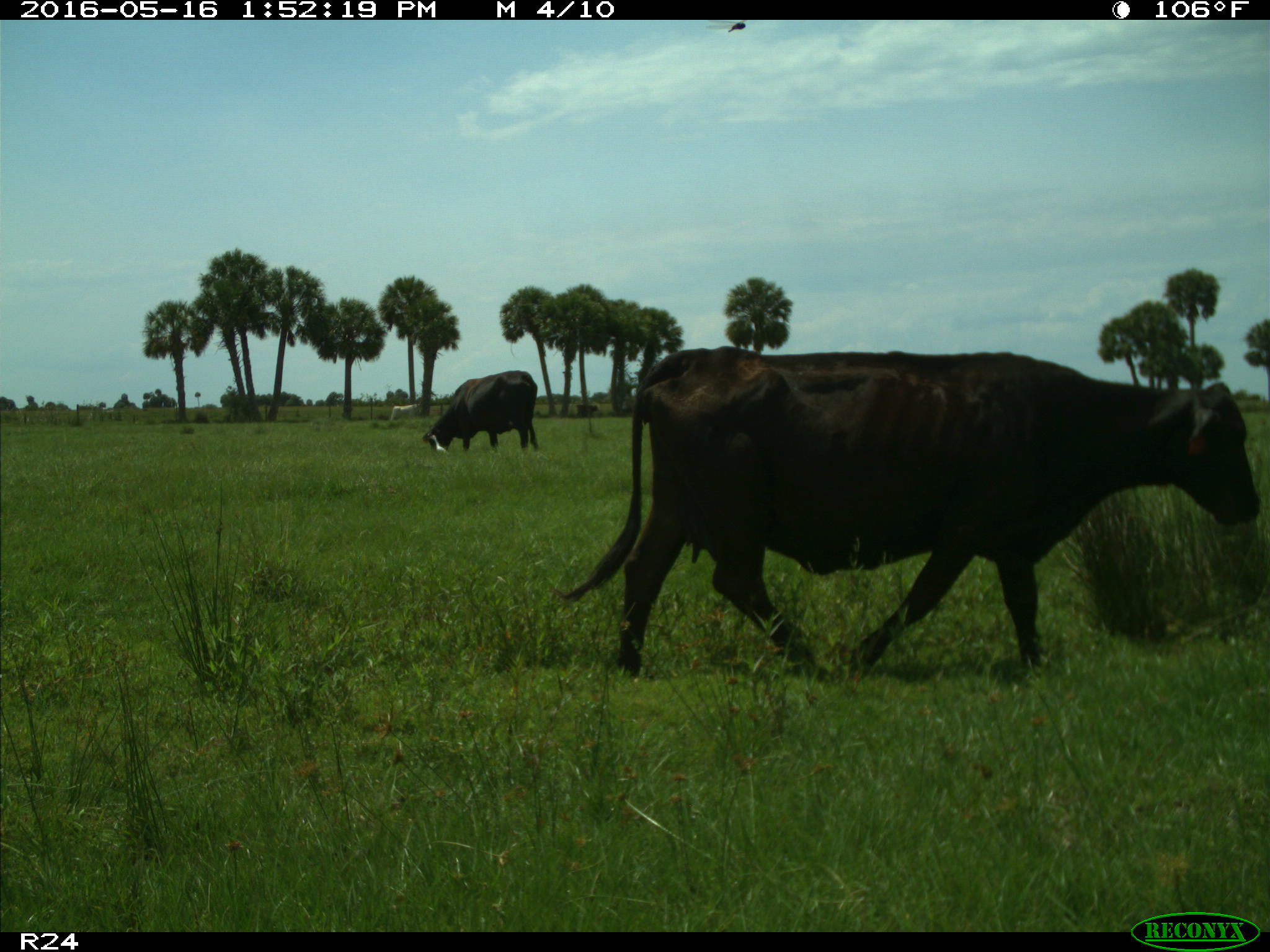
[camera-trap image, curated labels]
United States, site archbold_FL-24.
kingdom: Animalia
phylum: Chordata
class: Mammalia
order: Artiodactyla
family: Bovidae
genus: Bos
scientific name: Bos taurus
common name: domestic cow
Bos taurus (domestic cow).